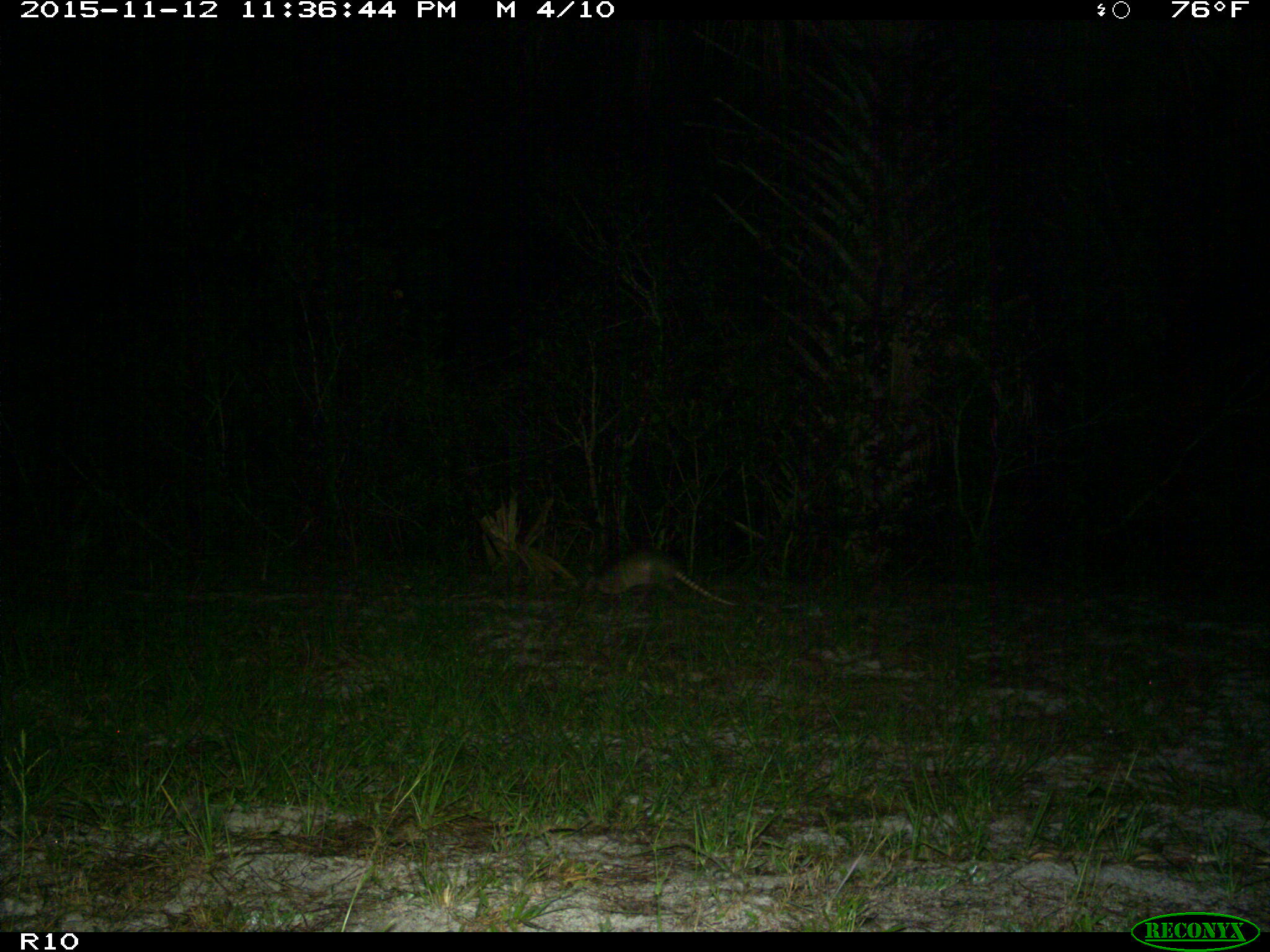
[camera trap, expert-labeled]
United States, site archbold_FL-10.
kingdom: Animalia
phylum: Chordata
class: Mammalia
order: Cingulata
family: Dasypodidae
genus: Dasypus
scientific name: Dasypus novemcinctus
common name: nine-banded armadillo